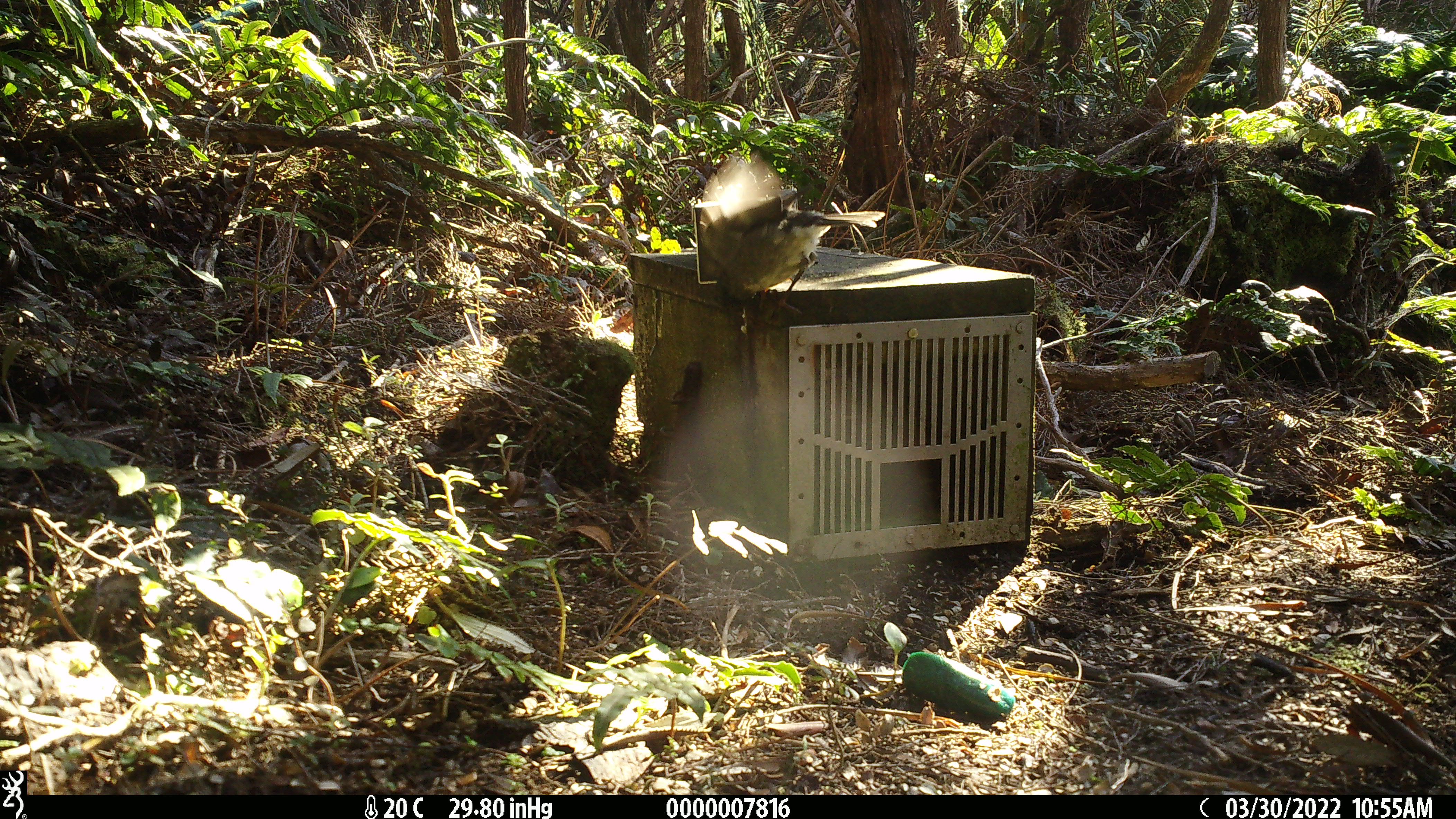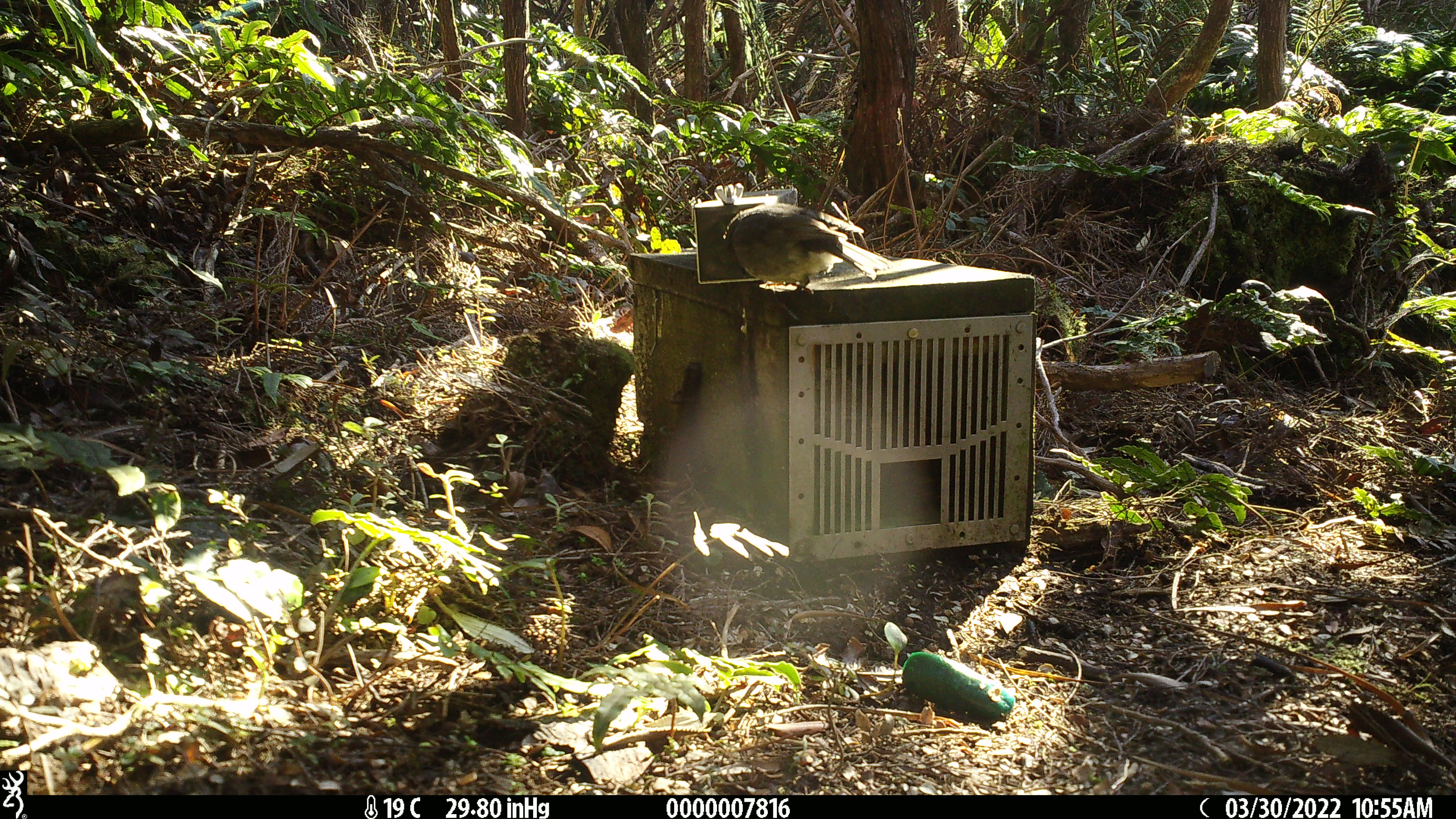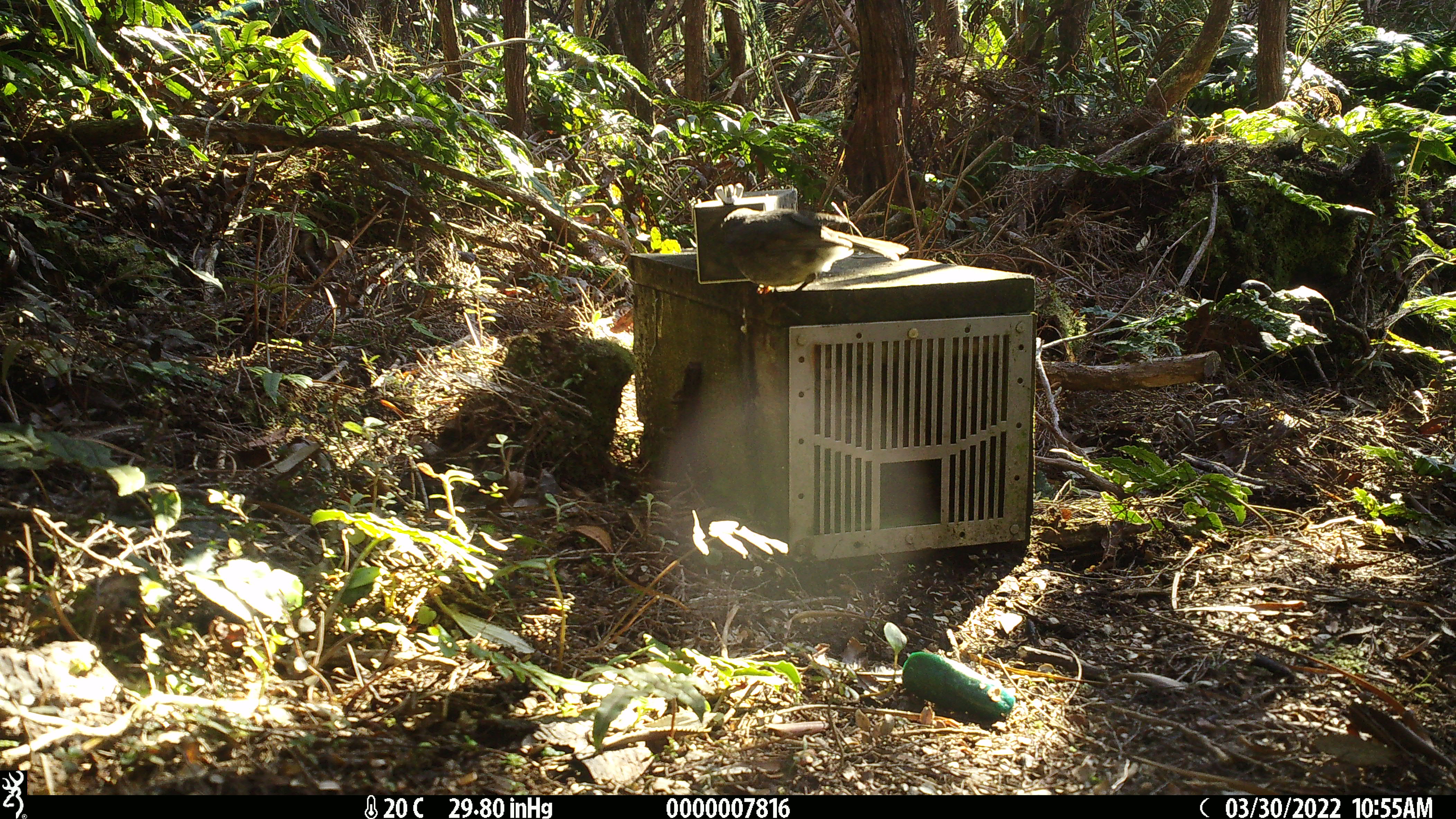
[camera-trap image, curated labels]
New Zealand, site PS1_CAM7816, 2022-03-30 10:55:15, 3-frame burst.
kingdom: Animalia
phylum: Chordata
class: Aves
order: Passeriformes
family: Petroicidae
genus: Petroica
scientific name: Petroica australis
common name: new zealand robin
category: robin